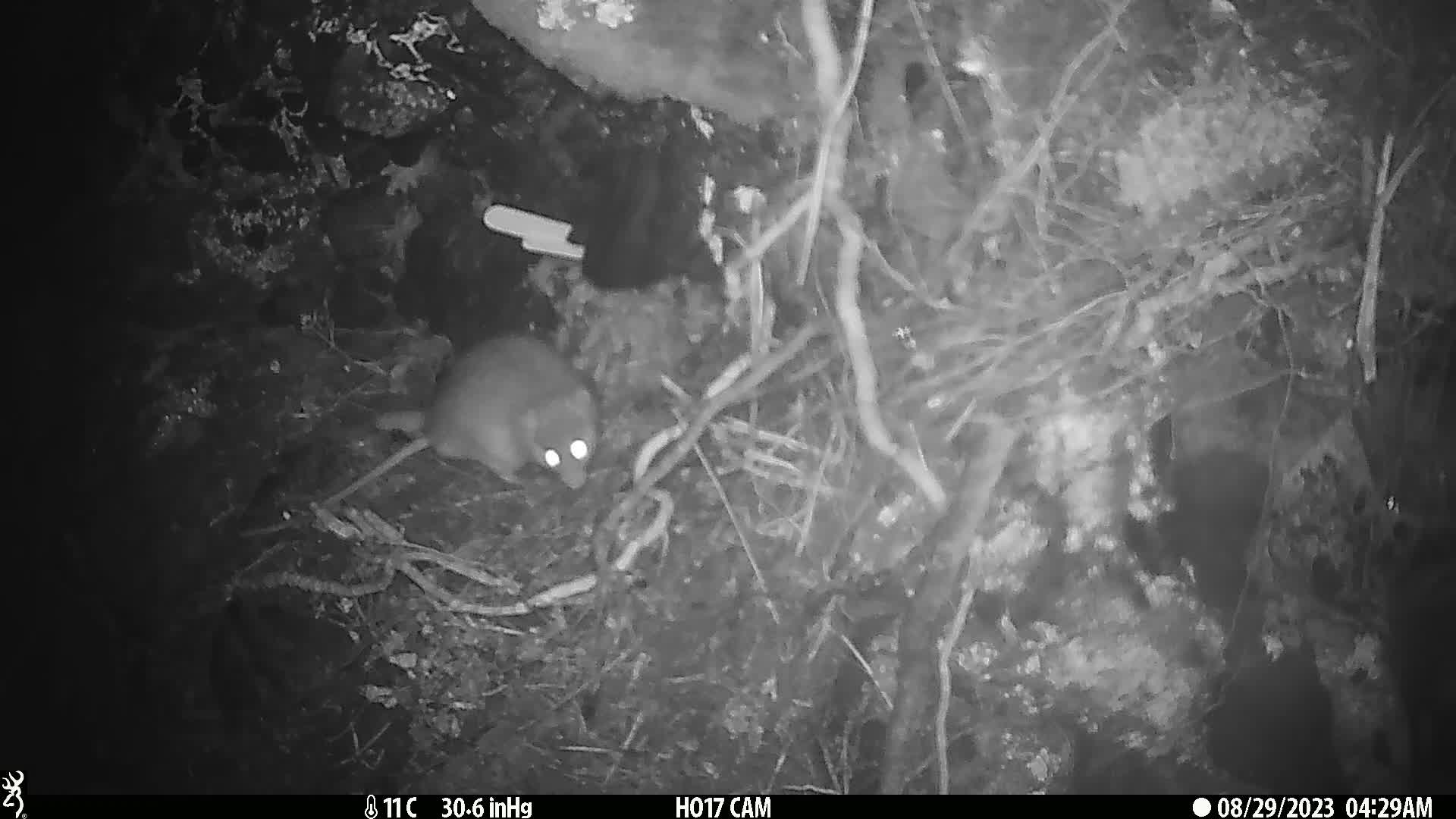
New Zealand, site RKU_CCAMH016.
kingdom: Animalia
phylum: Chordata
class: Mammalia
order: Rodentia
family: Muridae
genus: Rattus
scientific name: Rattus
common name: rat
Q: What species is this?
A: Rat (Rattus).